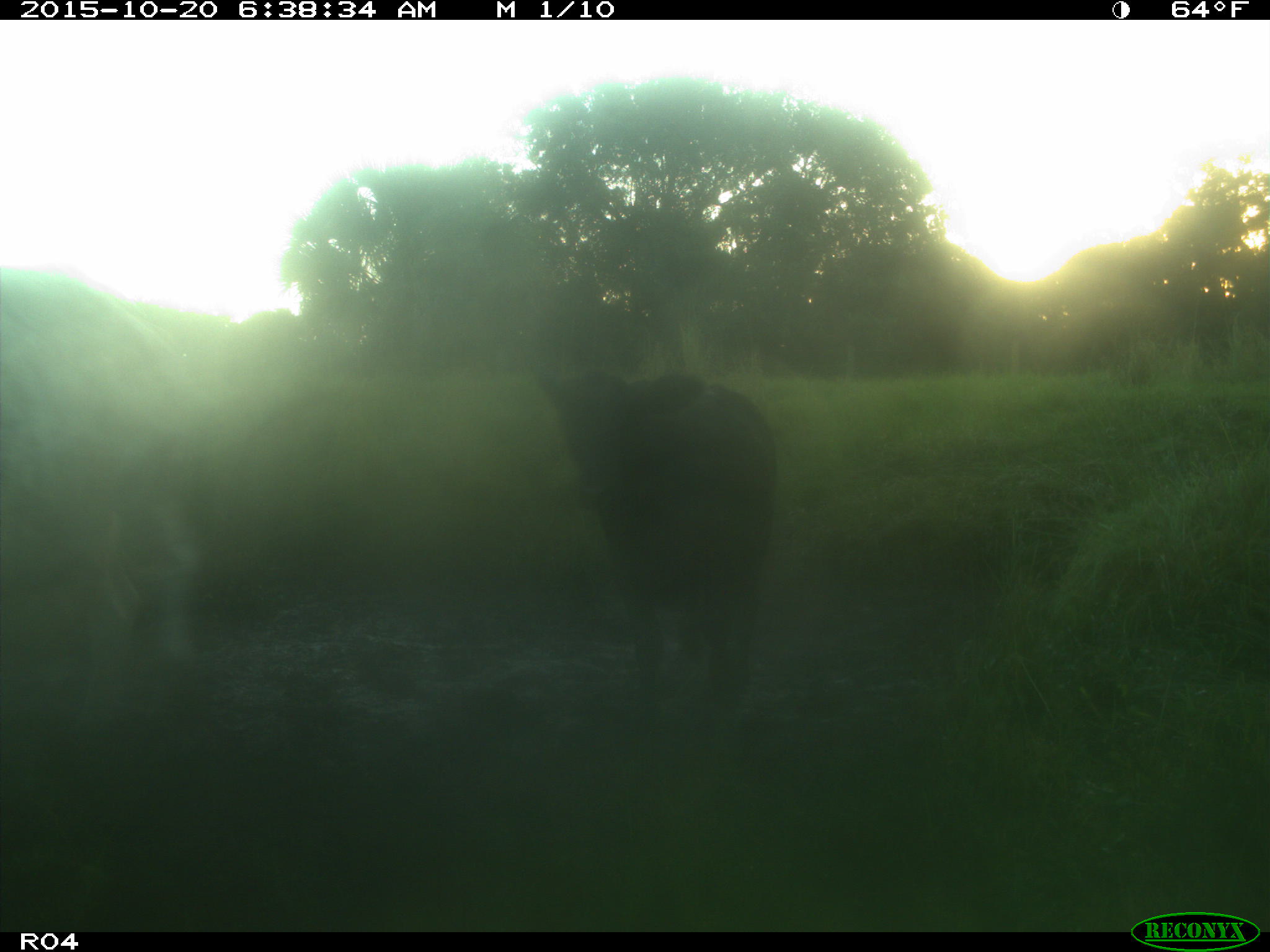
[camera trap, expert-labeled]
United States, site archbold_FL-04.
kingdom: Animalia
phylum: Chordata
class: Mammalia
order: Artiodactyla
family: Bovidae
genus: Bos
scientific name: Bos taurus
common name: domestic cow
Bos taurus (domestic cow).